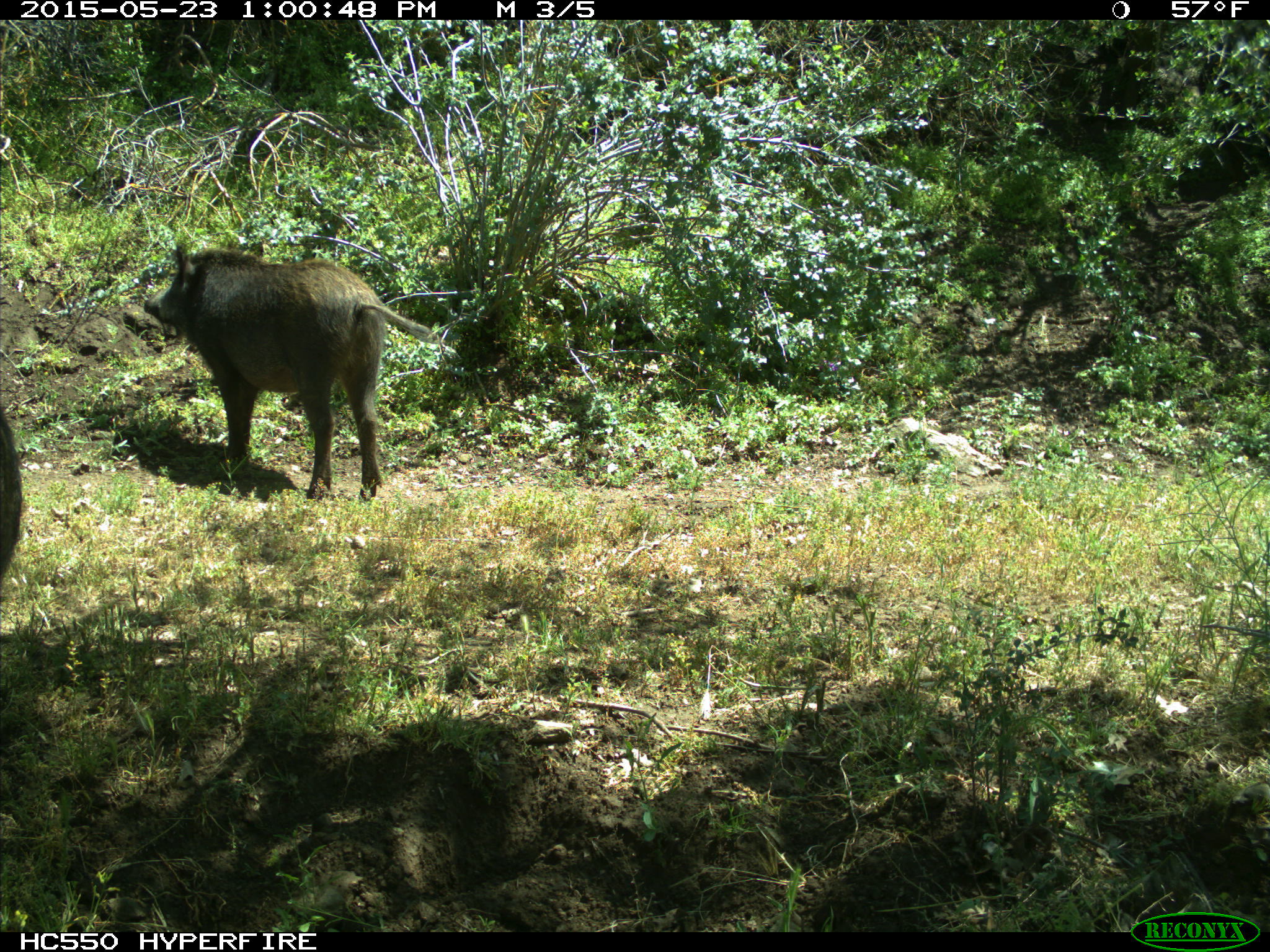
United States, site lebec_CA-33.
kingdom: Animalia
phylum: Chordata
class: Mammalia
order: Artiodactyla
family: Suidae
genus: Sus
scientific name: Sus scrofa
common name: wild boar